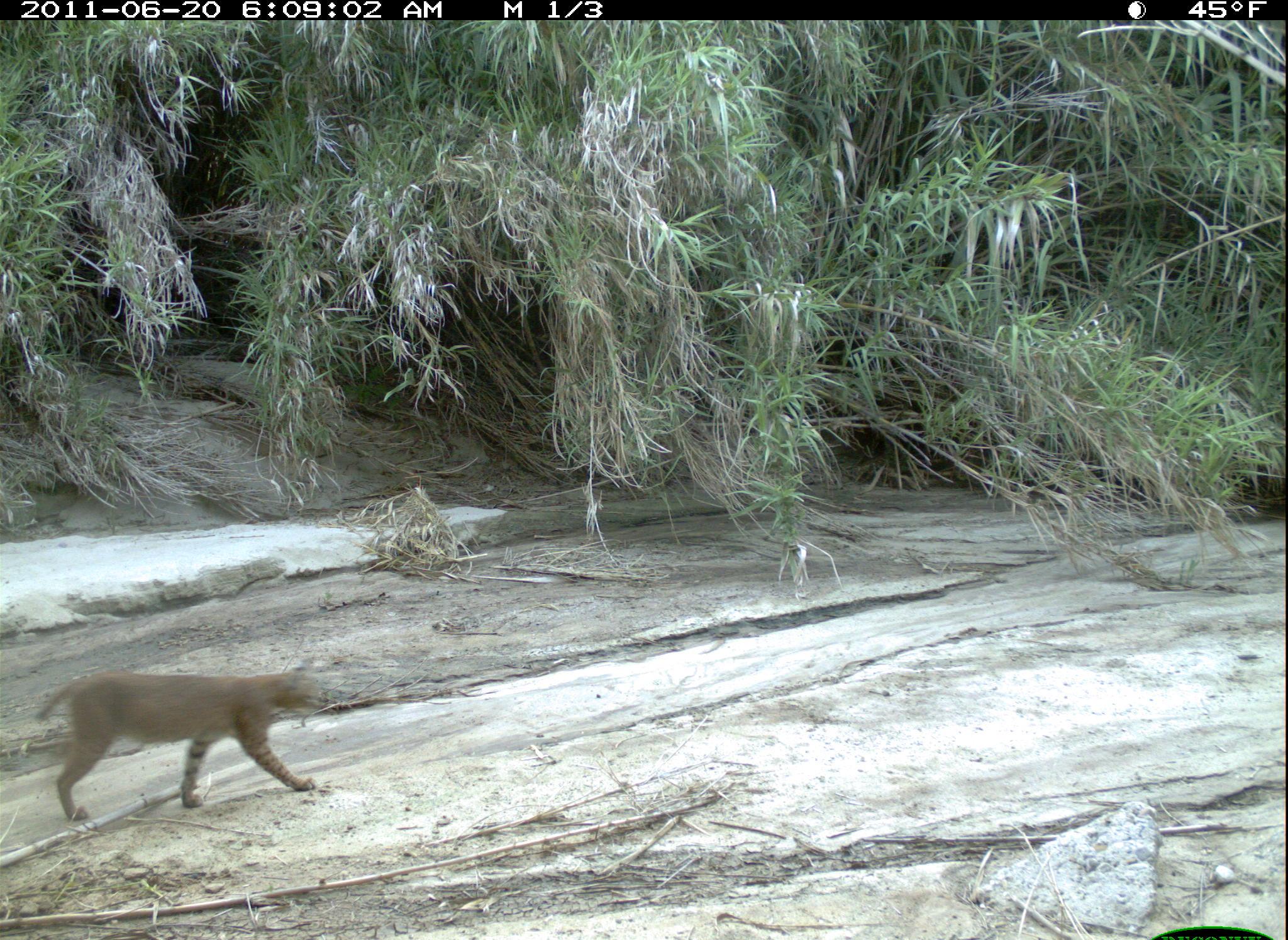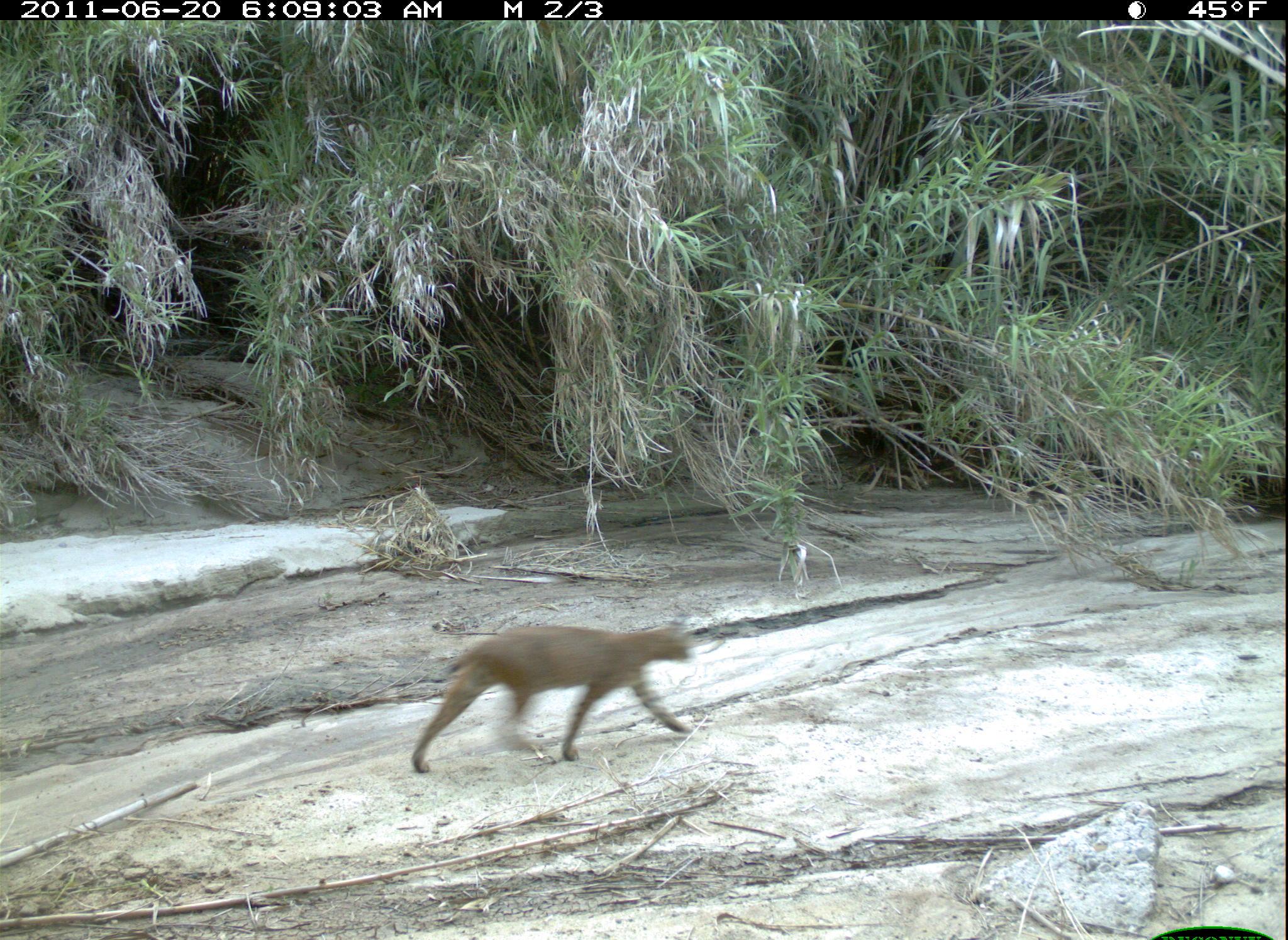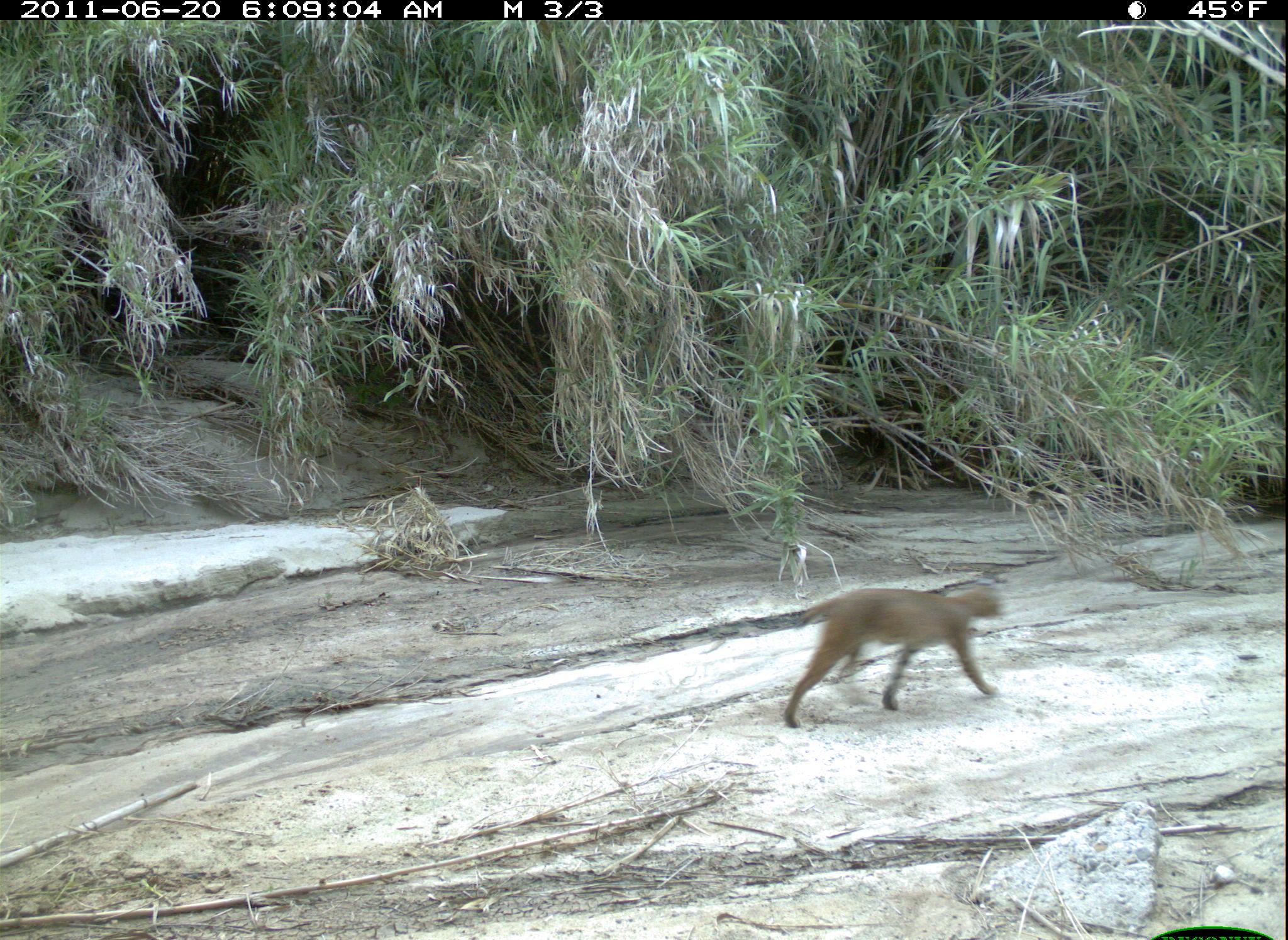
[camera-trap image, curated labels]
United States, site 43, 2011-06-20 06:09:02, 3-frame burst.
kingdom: Animalia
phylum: Chordata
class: Mammalia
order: Carnivora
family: Felidae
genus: Lynx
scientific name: Lynx rufus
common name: bobcat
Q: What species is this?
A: Bobcat (Lynx rufus).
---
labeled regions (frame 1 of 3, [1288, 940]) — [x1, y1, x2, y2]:
bobcat: [21, 643, 357, 836]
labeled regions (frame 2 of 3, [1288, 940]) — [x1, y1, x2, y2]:
bobcat: [390, 606, 716, 801]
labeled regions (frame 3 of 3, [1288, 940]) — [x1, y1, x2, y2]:
bobcat: [771, 559, 1035, 741]